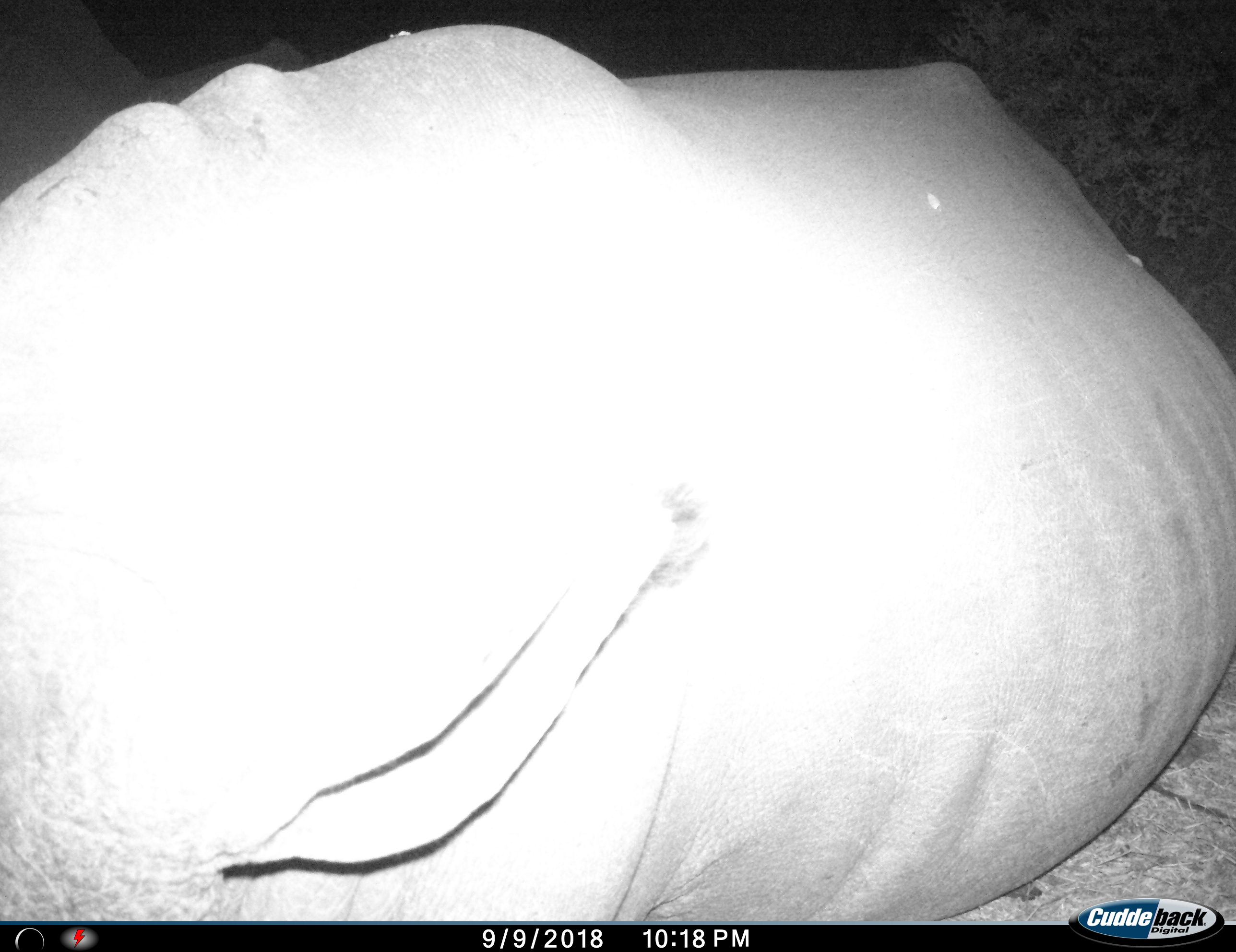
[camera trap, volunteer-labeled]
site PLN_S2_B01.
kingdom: Animalia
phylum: Chordata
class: Mammalia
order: Perissodactyla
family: Rhinocerotidae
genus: Ceratotherium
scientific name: Ceratotherium simum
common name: white rhinoceros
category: rhinoceroswhite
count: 1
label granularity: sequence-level